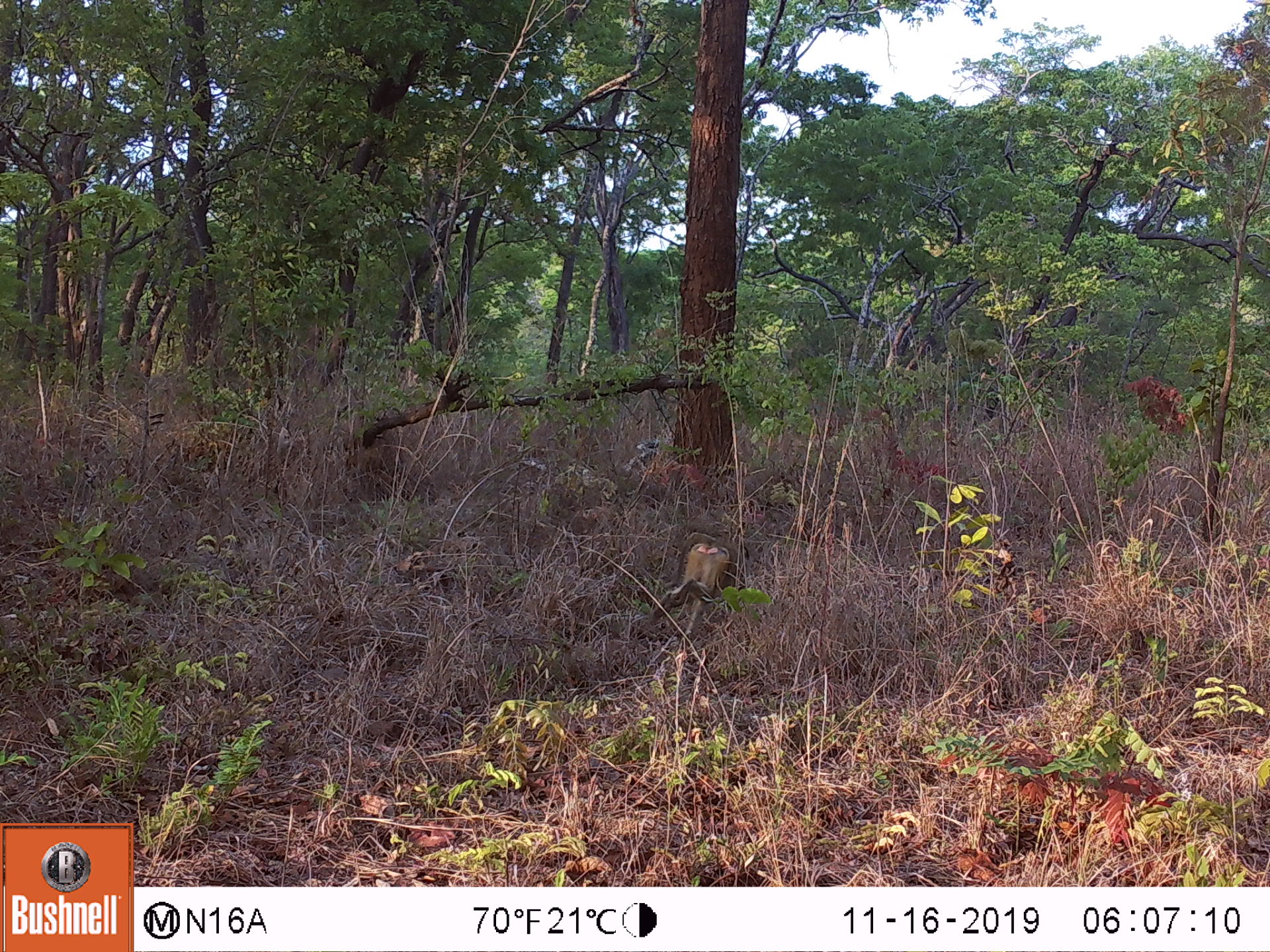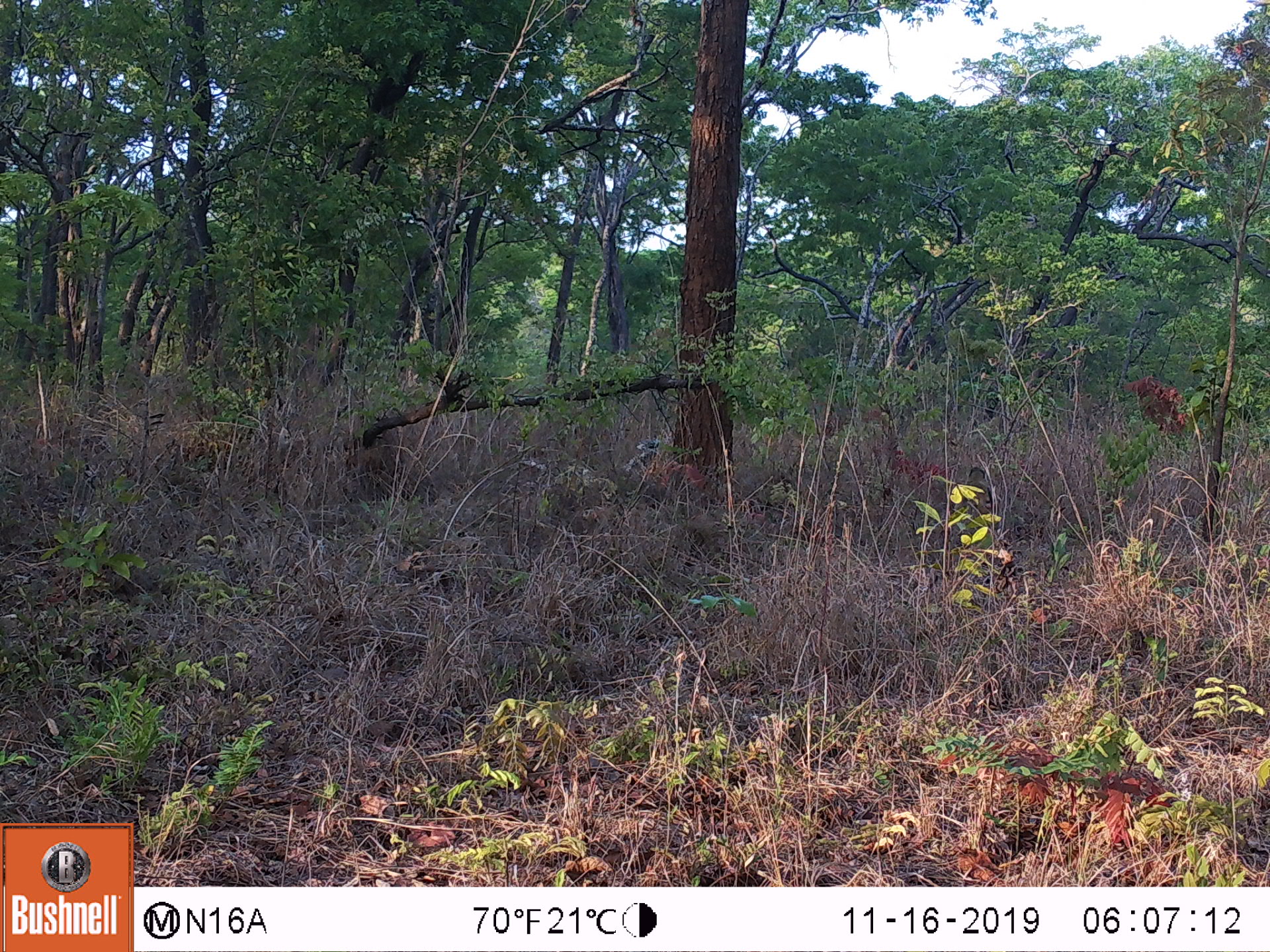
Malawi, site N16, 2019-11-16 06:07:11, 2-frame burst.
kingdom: Animalia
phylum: Chordata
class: Mammalia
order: Primates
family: Cercopithecidae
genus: Papio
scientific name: Papio cynocephalus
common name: yellow baboon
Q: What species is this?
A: Yellow baboon (Papio cynocephalus).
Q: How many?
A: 1.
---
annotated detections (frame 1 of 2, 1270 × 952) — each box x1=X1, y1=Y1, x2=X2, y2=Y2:
yellow baboon: x1=659, y1=524, x2=745, y2=608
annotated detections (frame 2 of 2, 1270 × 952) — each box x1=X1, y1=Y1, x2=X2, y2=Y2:
yellow baboon: x1=654, y1=512, x2=745, y2=583